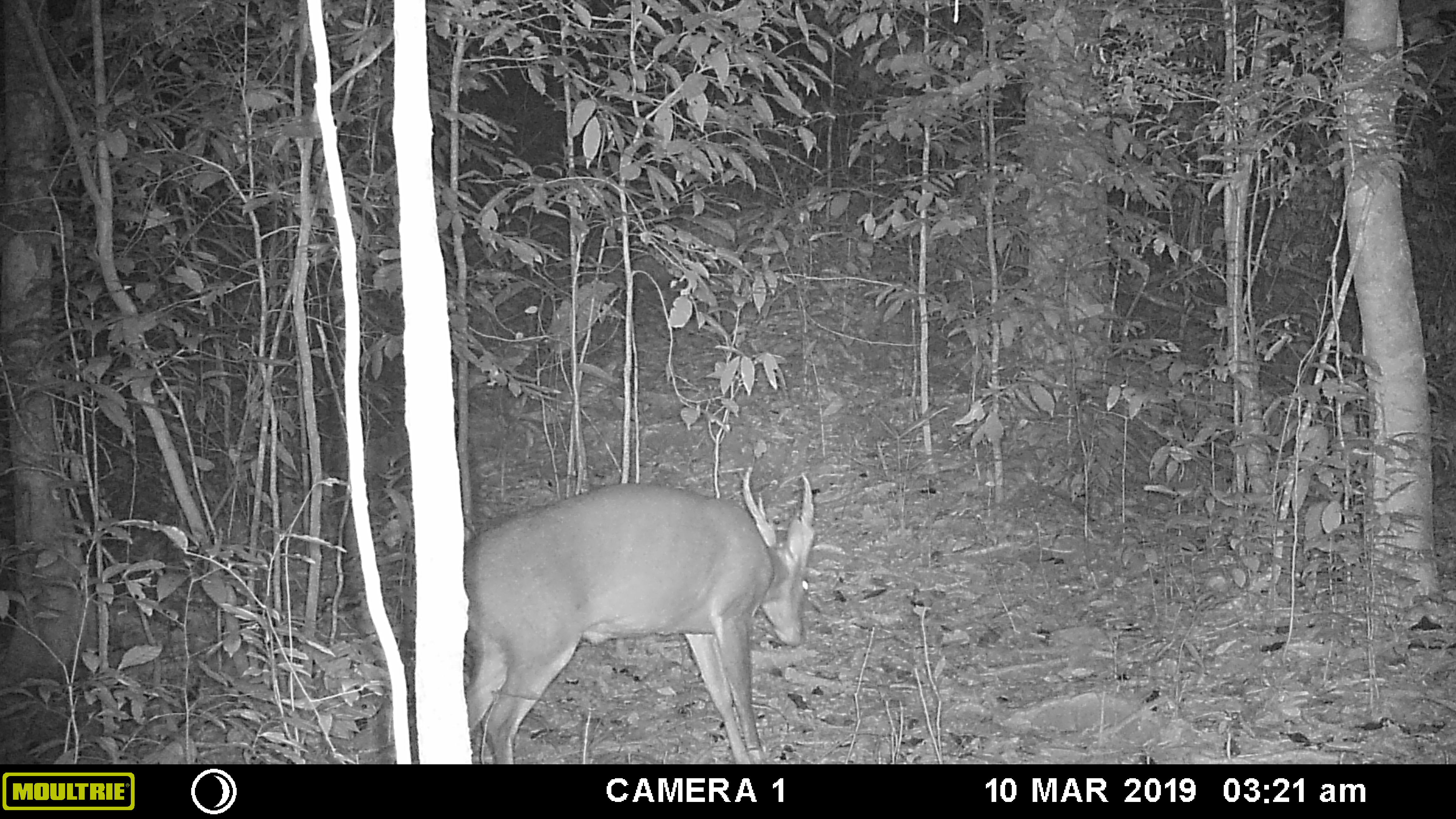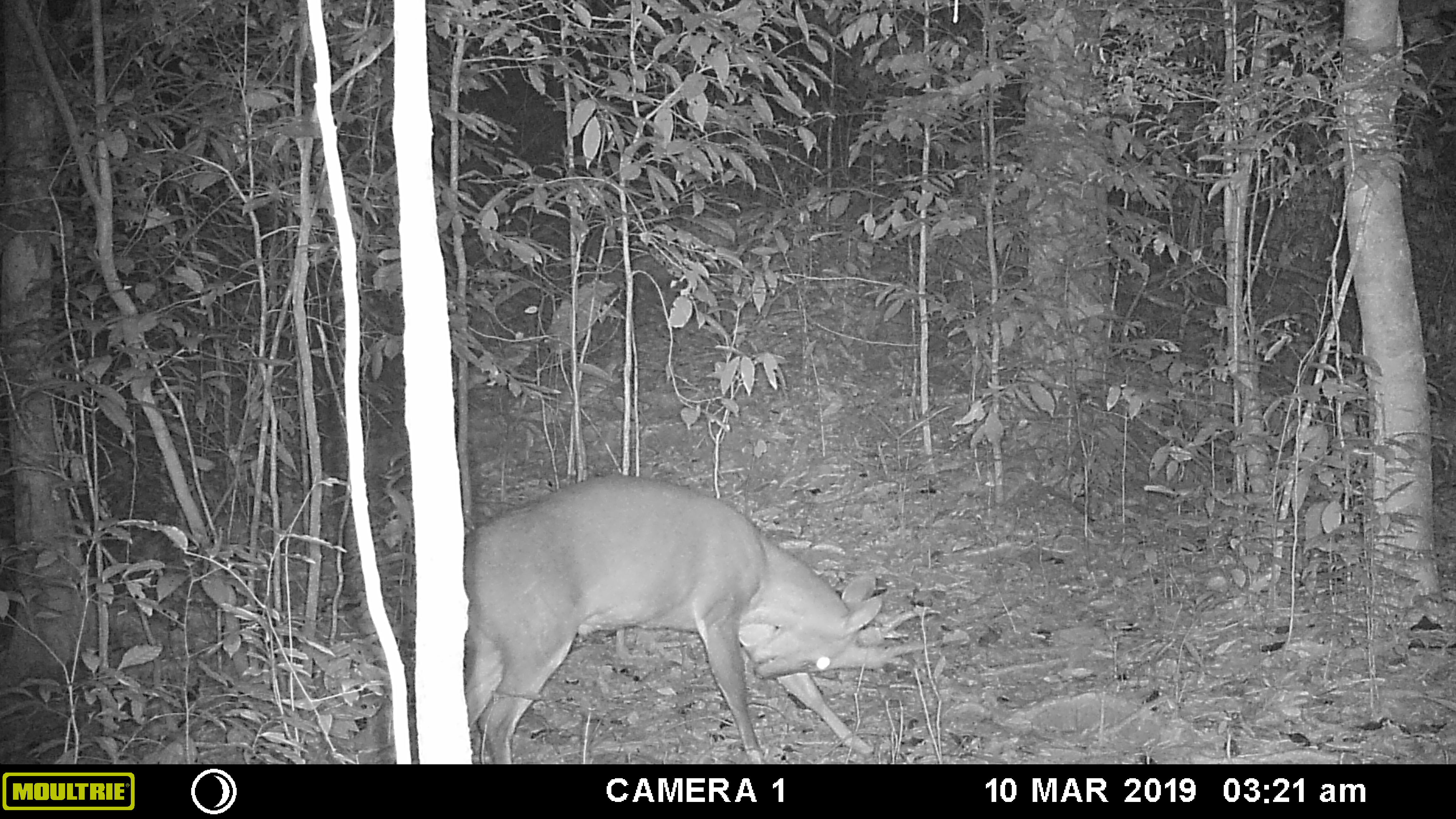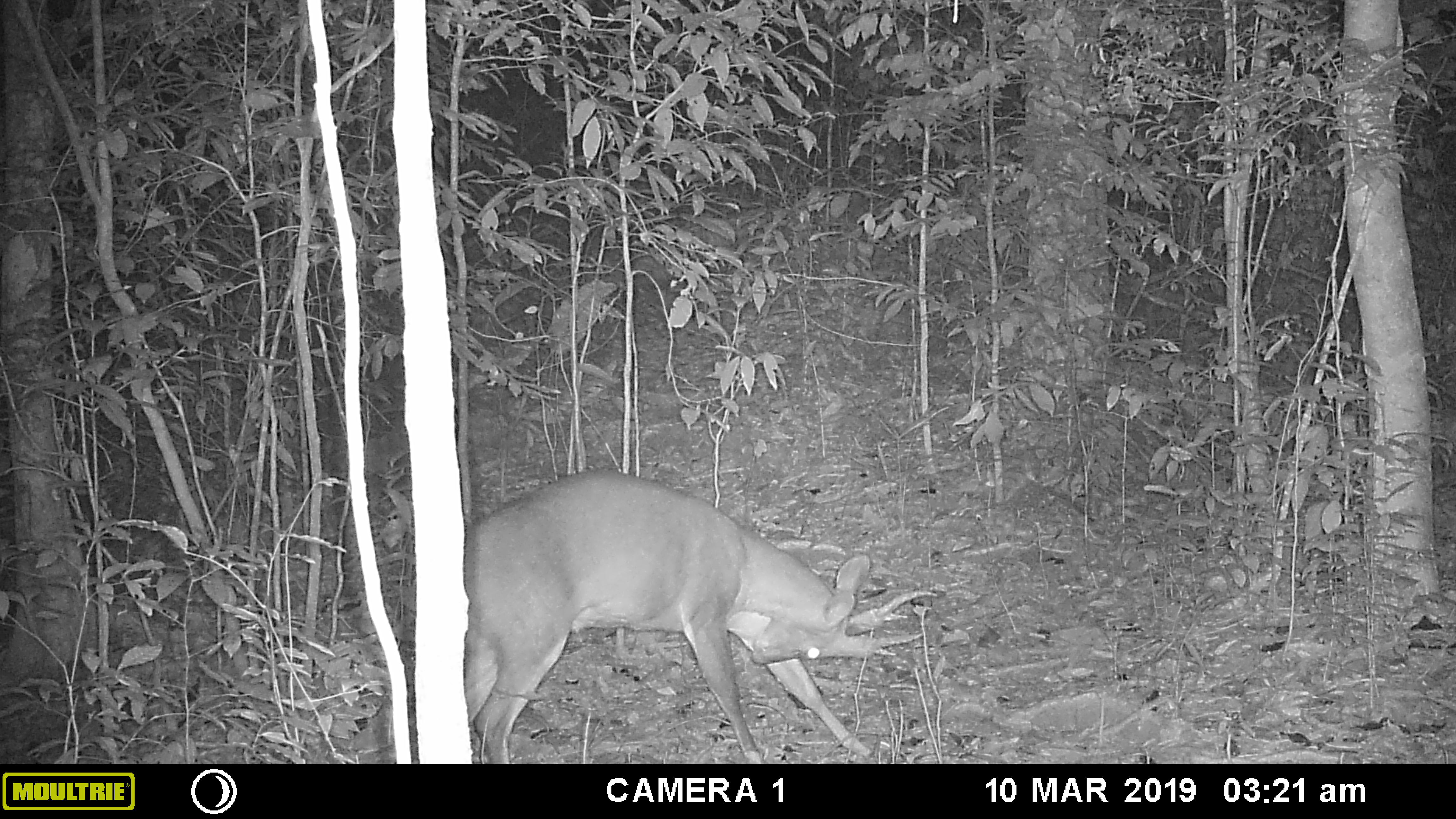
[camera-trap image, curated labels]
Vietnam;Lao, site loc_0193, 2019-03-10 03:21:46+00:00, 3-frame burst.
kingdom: Animalia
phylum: Chordata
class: Mammalia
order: Artiodactyla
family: Cervidae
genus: Muntiacus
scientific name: Muntiacus vuquangensis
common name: large-antlered muntjac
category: large antlered muntjac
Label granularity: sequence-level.